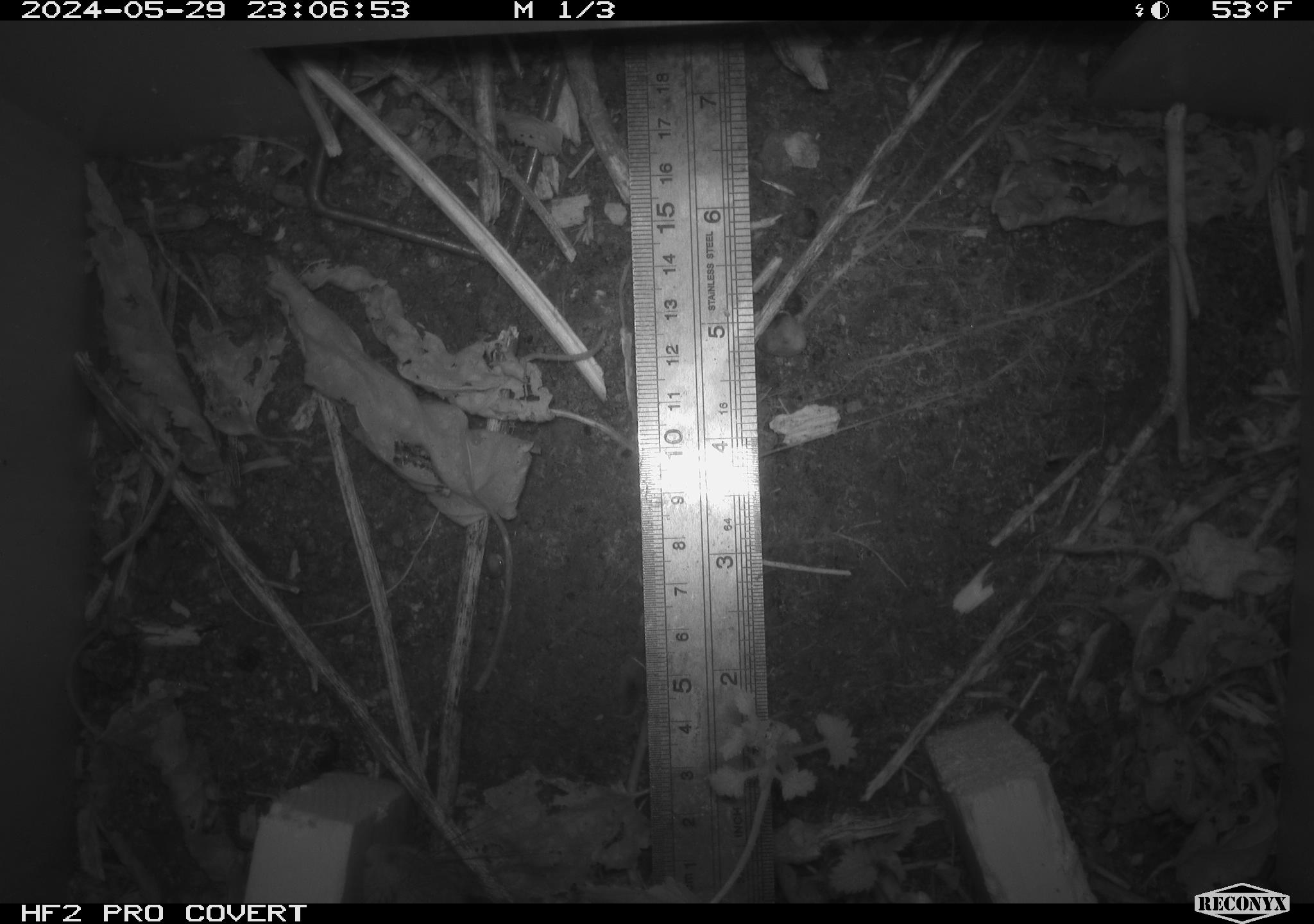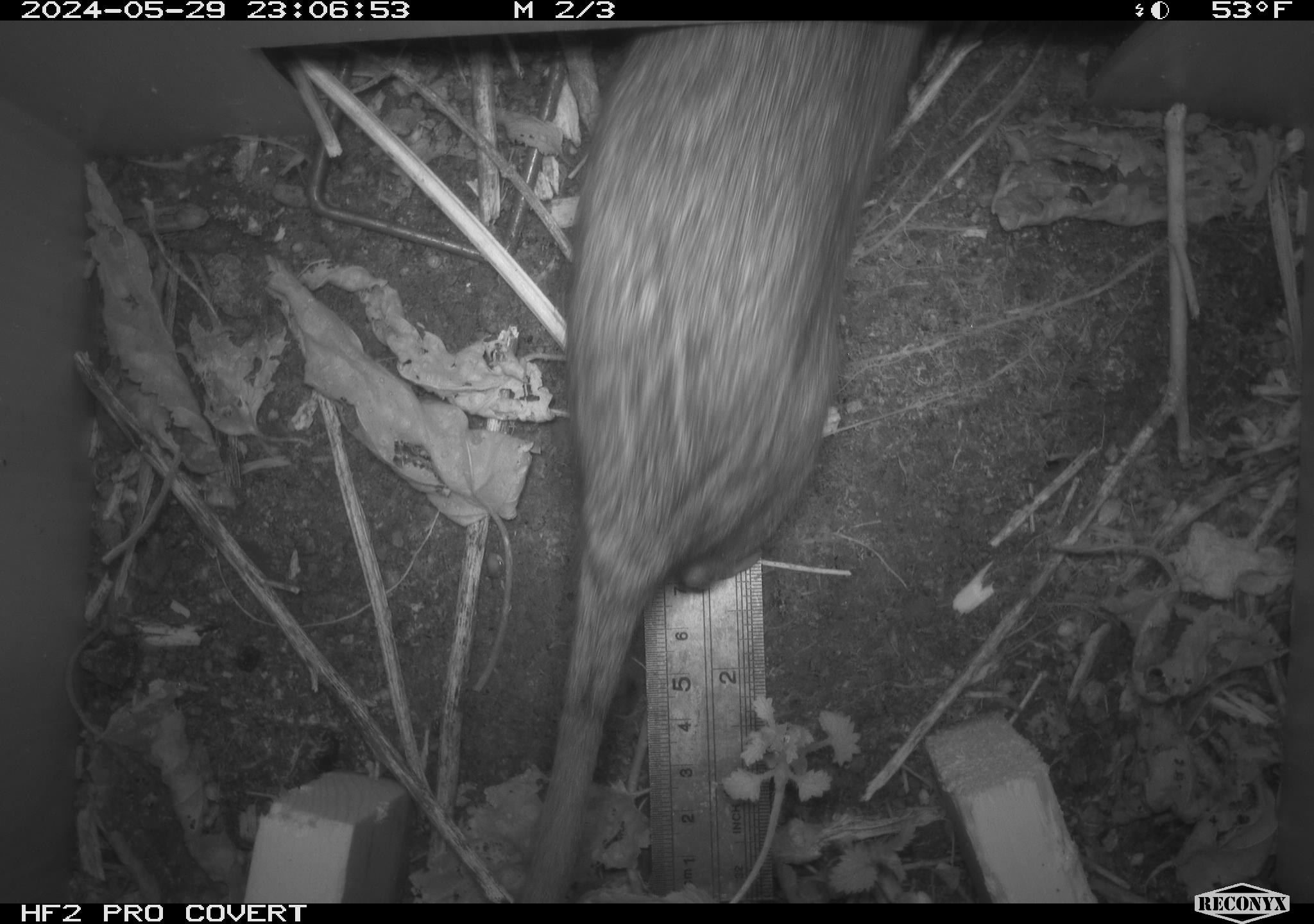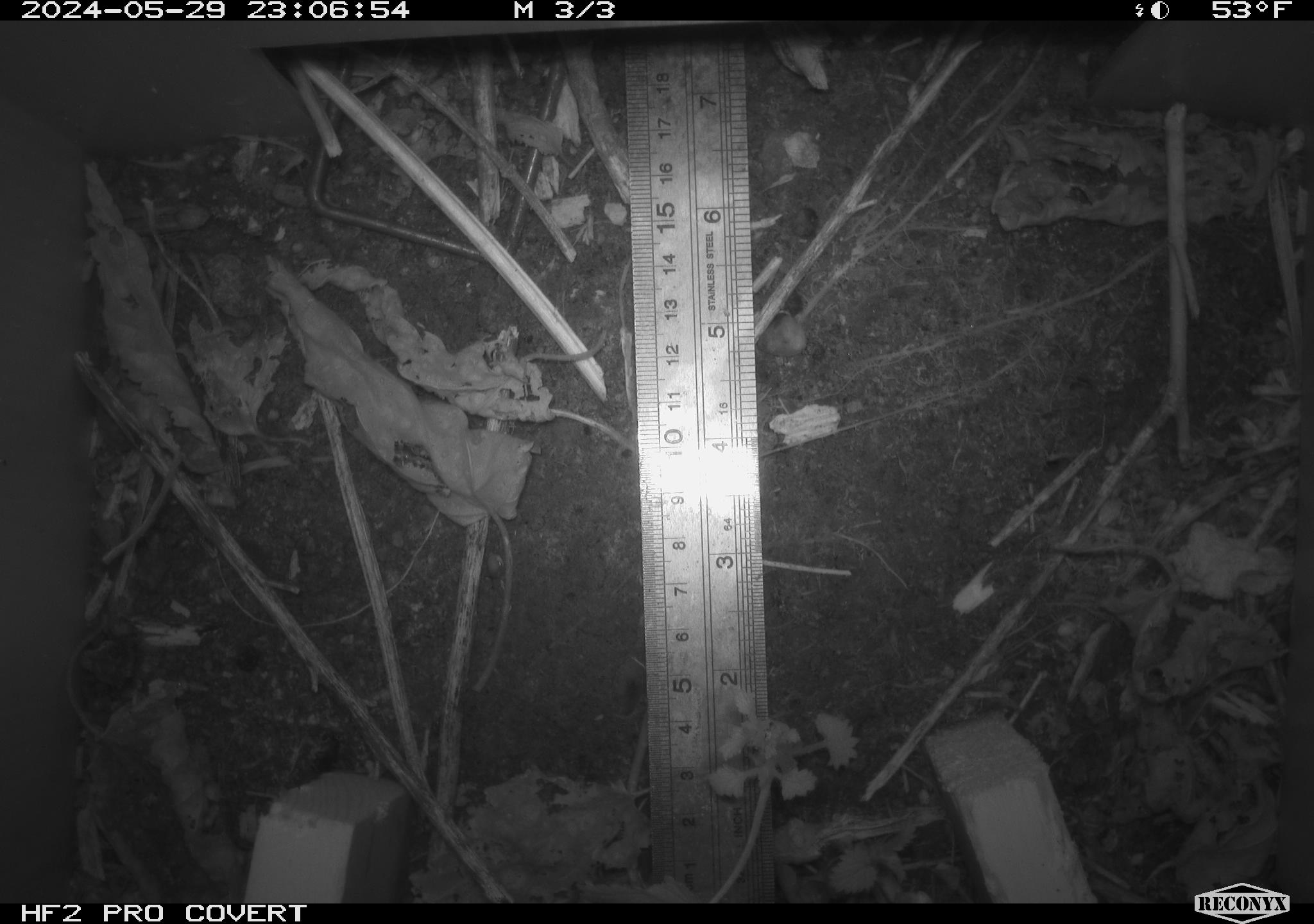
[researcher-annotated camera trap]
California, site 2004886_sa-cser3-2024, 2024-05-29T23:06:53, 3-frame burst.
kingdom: Animalia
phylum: Chordata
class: Mammalia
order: Rodentia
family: Muridae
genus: Rattus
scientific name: Rattus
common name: rat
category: rattus species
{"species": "rattus species (rat) (Rattus)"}